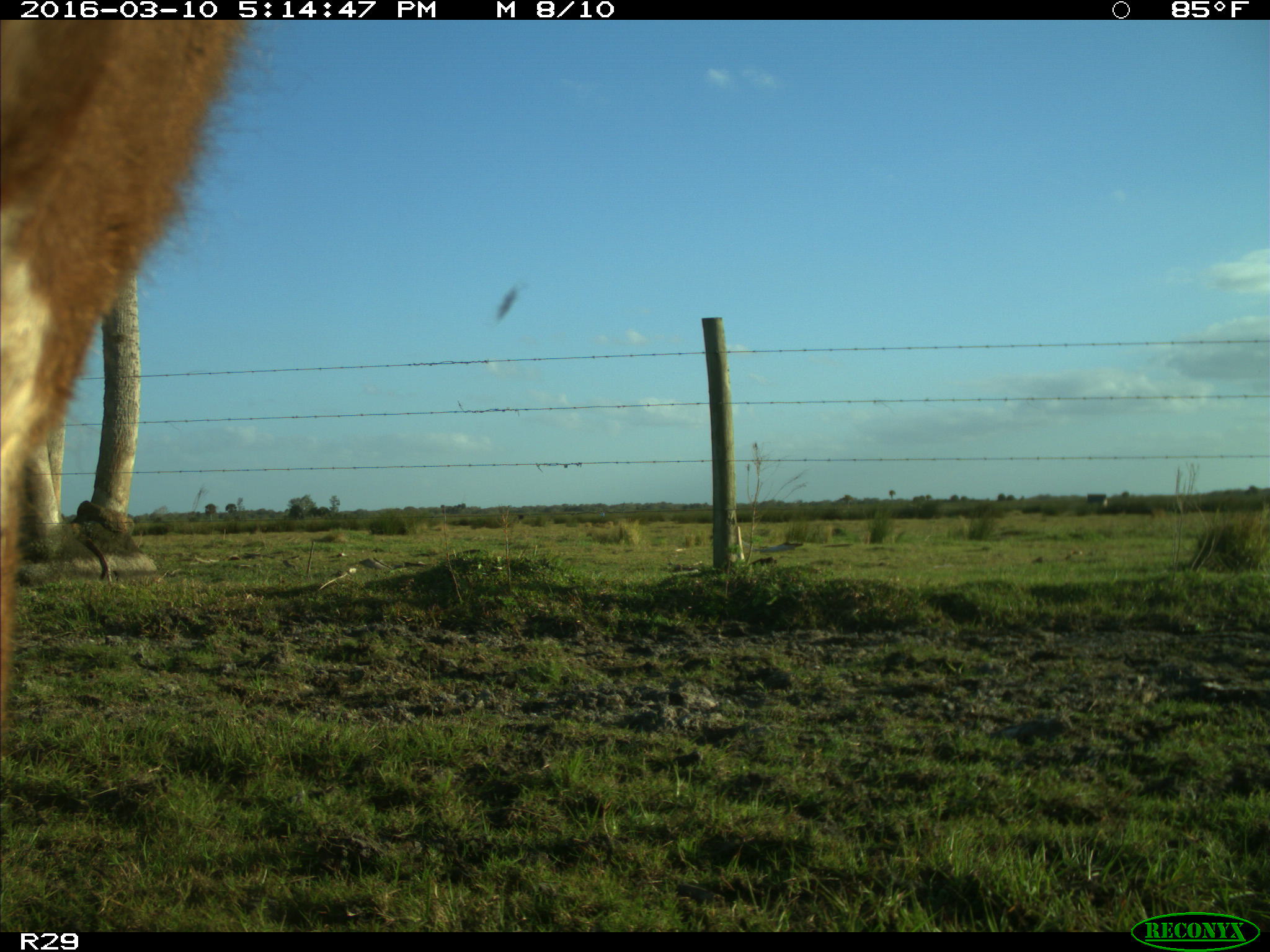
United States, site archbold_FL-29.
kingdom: Animalia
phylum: Chordata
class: Mammalia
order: Artiodactyla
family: Bovidae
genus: Bos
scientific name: Bos taurus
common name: domestic cow